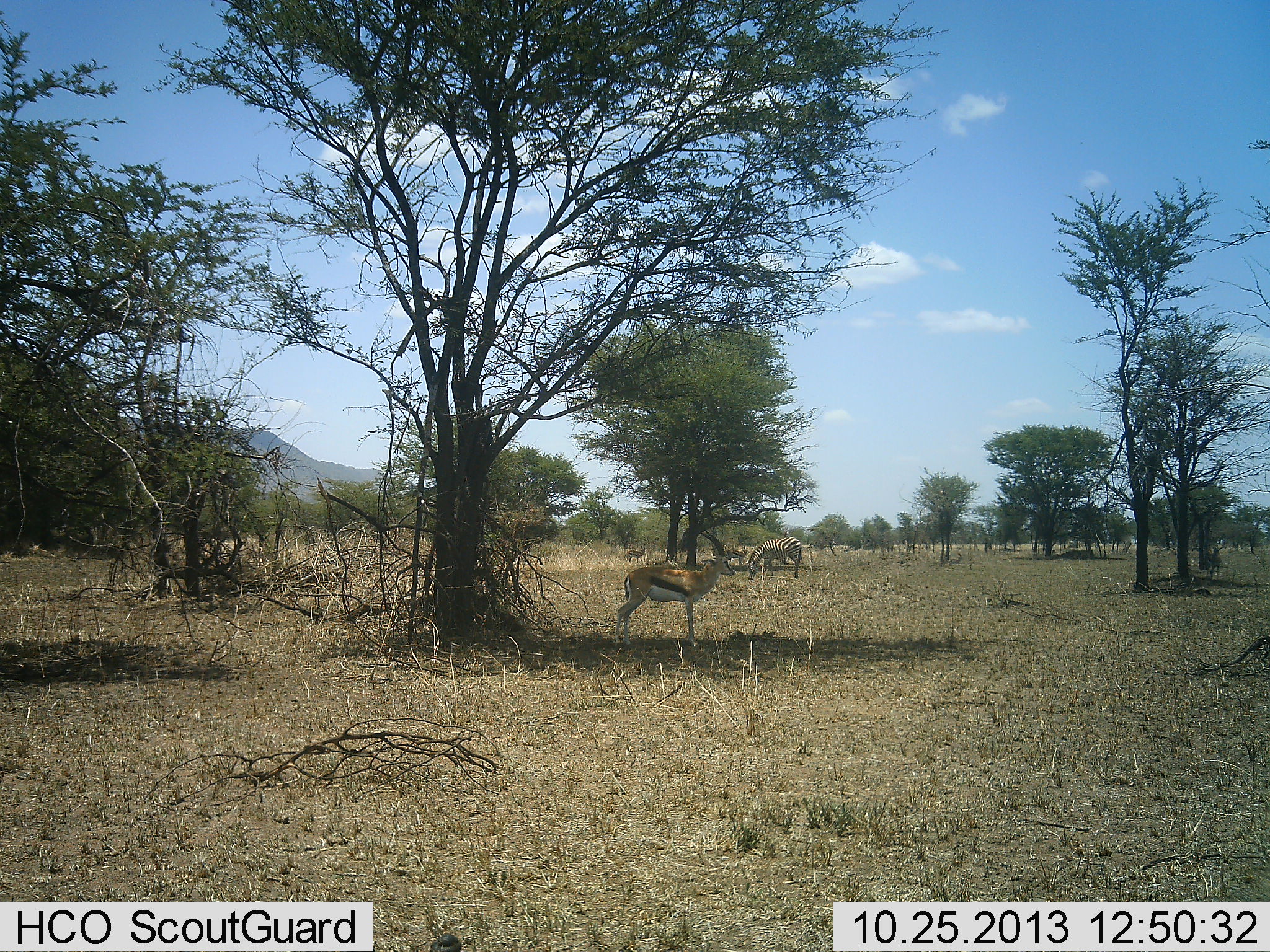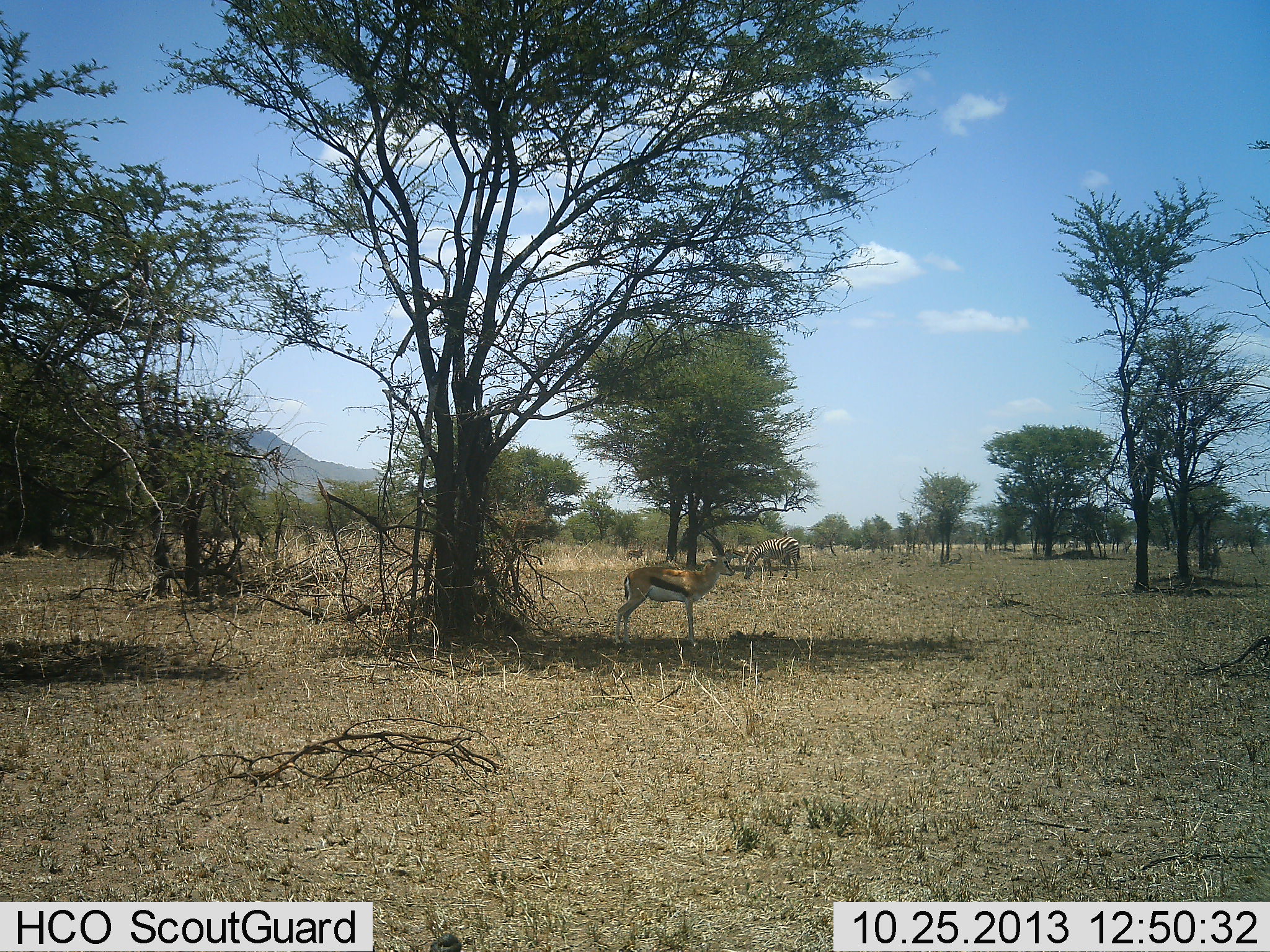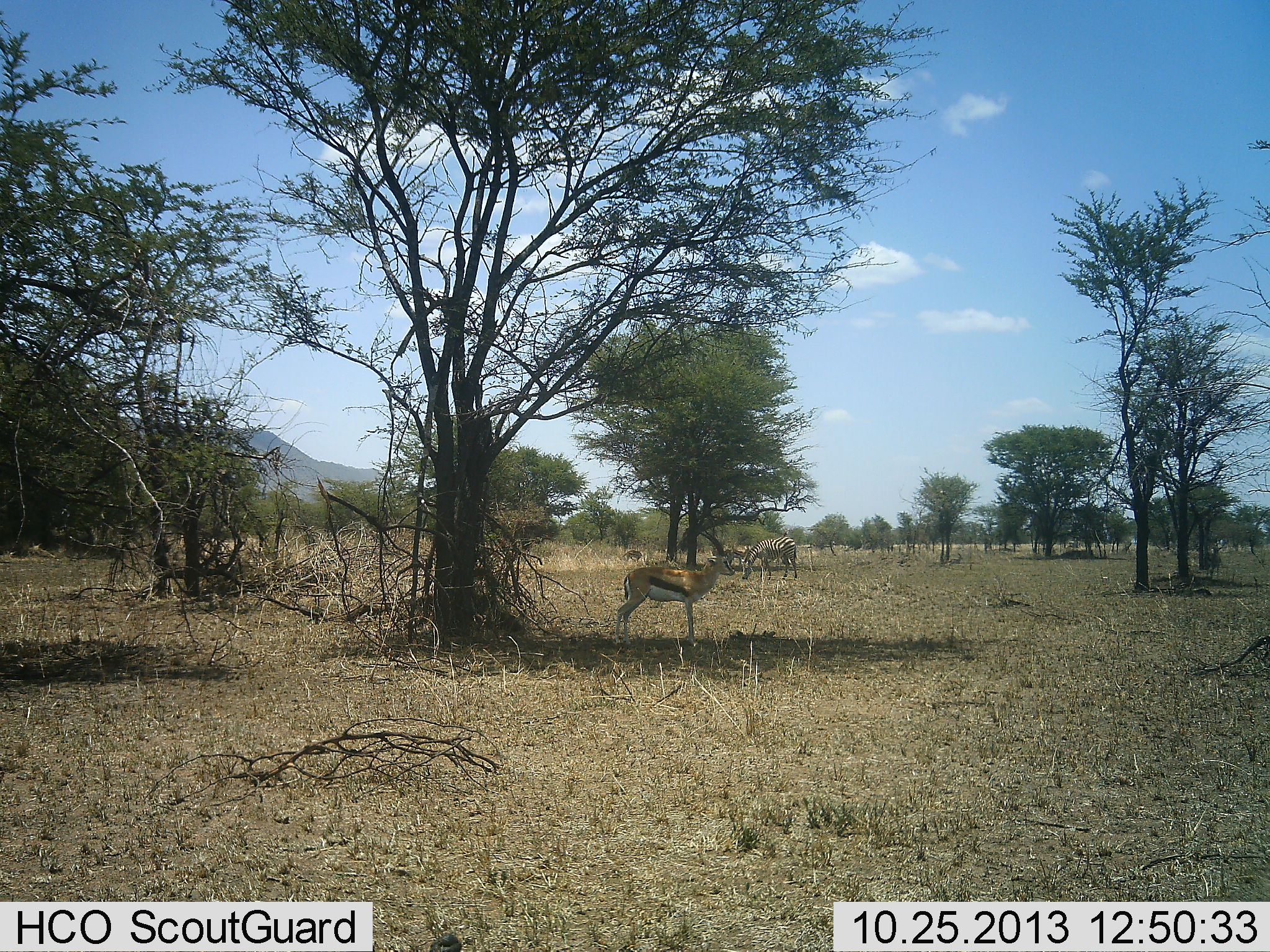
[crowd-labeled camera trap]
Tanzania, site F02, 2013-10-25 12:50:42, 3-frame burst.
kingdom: Animalia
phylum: Chordata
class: Mammalia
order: Artiodactyla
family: Bovidae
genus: Eudorcas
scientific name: Eudorcas thomsonii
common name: thomson's gazelle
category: gazellethomsons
Gazellethomsons (thomson's gazelle) (Eudorcas thomsonii), count 2. Behavior (volunteer vote fractions): standing 100%, resting 18%, moving 0%, interacting 0%. Young present (vote fraction): 0%. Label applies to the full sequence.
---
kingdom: Animalia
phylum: Chordata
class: Mammalia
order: Perissodactyla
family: Equidae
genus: Equus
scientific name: Equus quagga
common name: plains zebra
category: zebra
Zebra (plains zebra) (Equus quagga), count 1. Behavior (volunteer vote fractions): standing 10%, resting 0%, moving 0%, interacting 0%. Young present (vote fraction): 0%. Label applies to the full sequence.